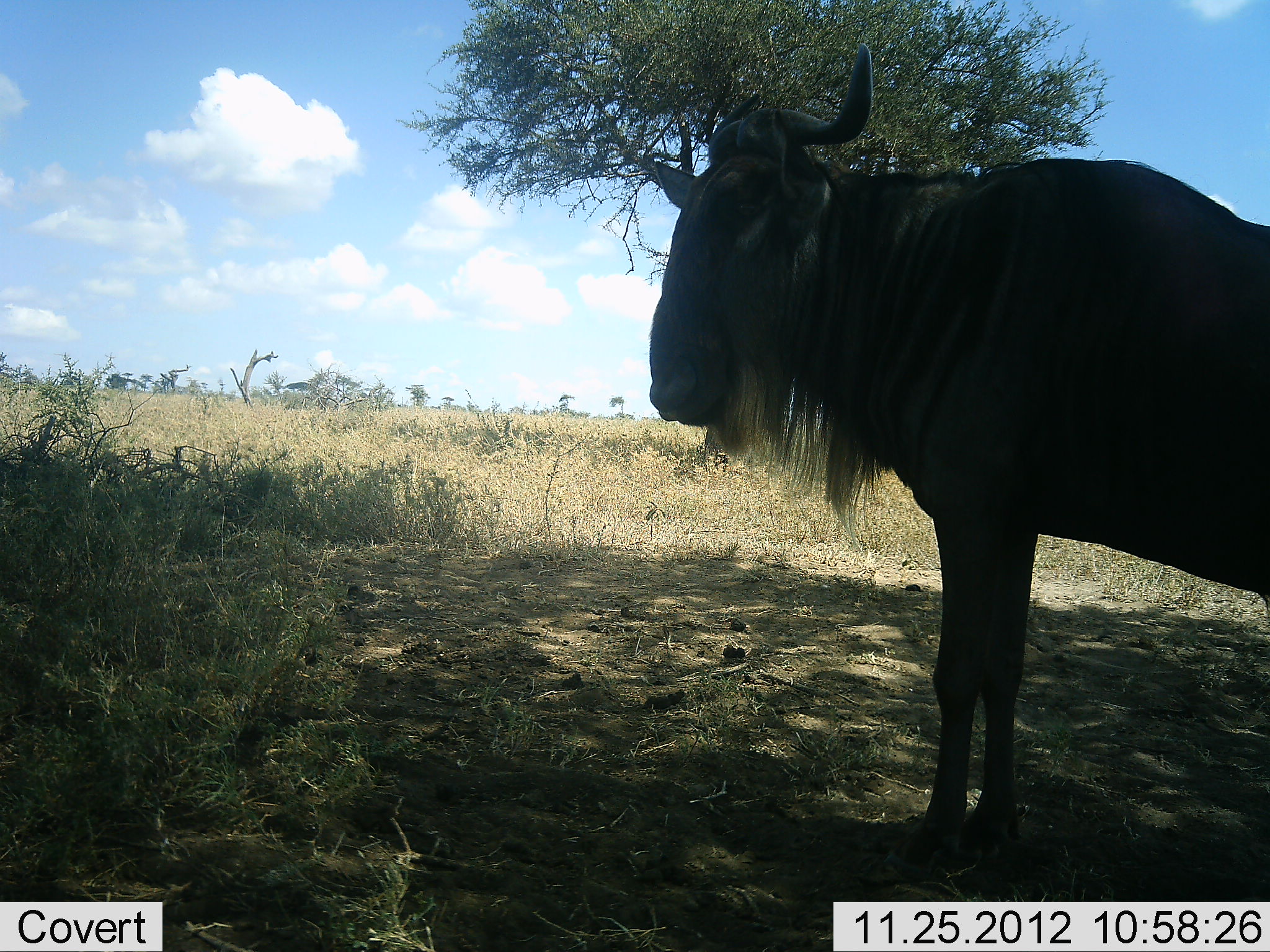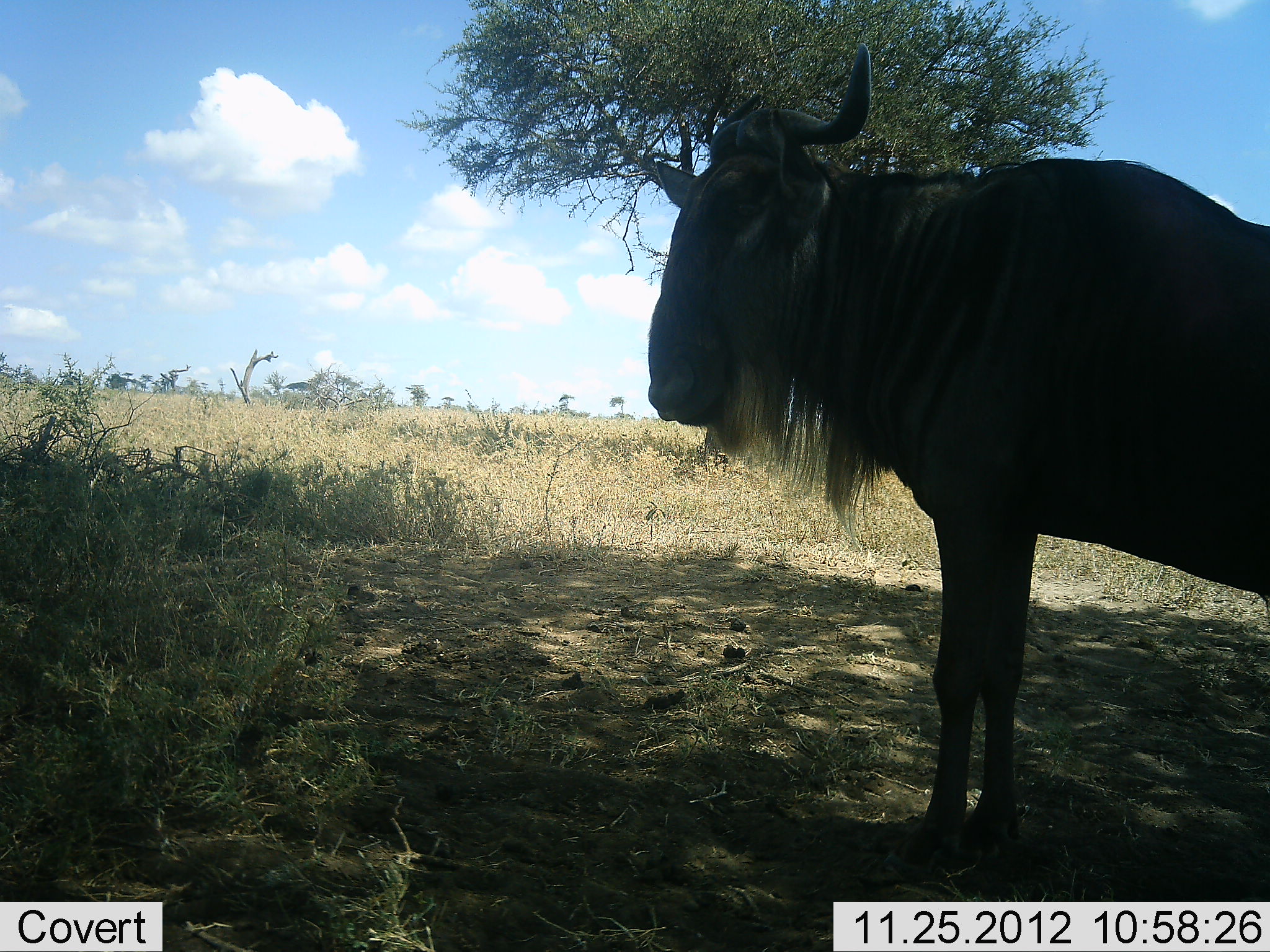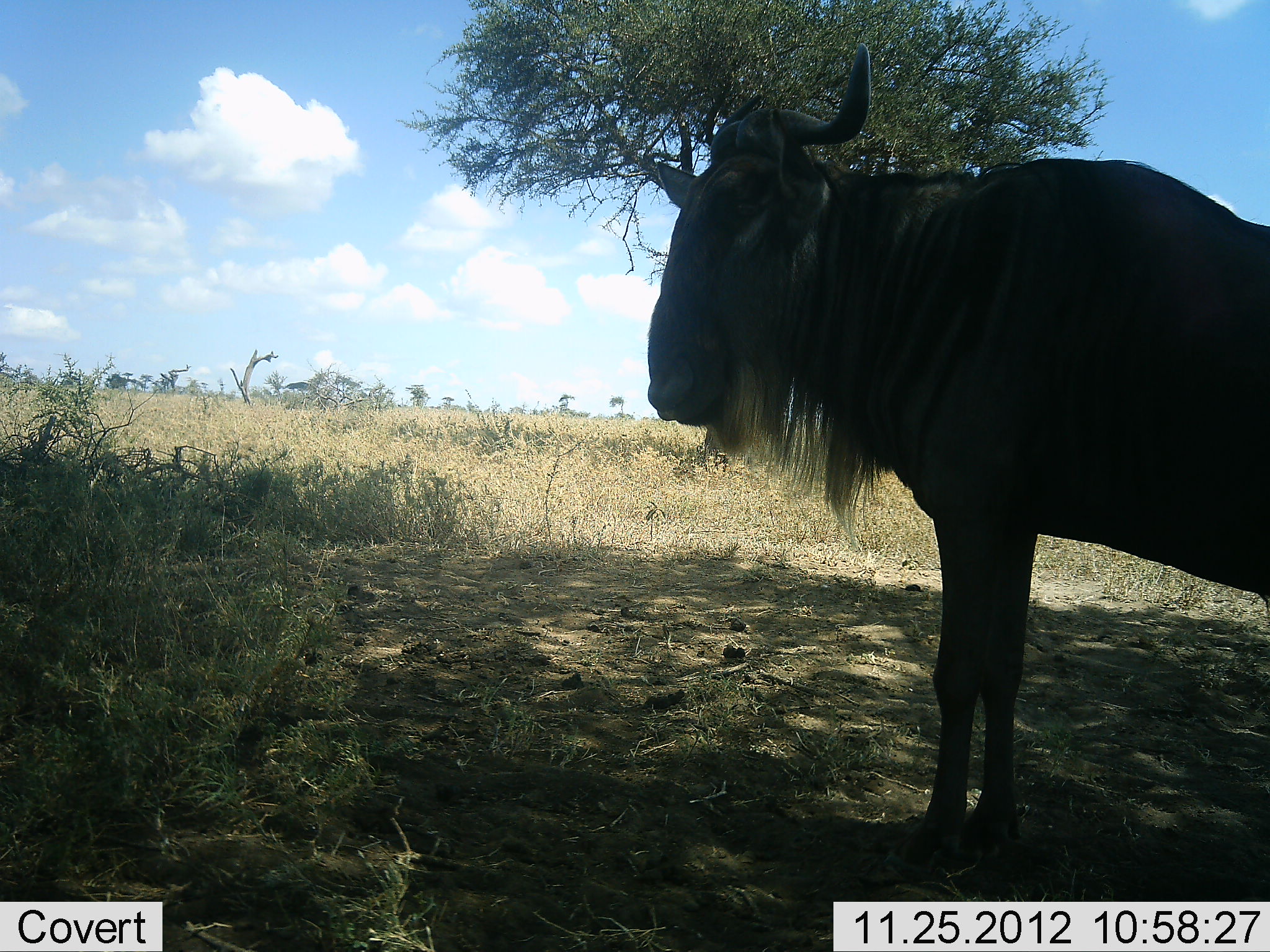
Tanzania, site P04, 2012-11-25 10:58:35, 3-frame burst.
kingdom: Animalia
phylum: Chordata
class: Mammalia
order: Artiodactyla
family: Bovidae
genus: Connochaetes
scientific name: Connochaetes taurinus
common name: blue wildebeest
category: wildebeest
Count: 1.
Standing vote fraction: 100%.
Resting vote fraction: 0%.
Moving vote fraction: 0%.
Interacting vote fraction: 0%.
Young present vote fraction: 0%.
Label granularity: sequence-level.